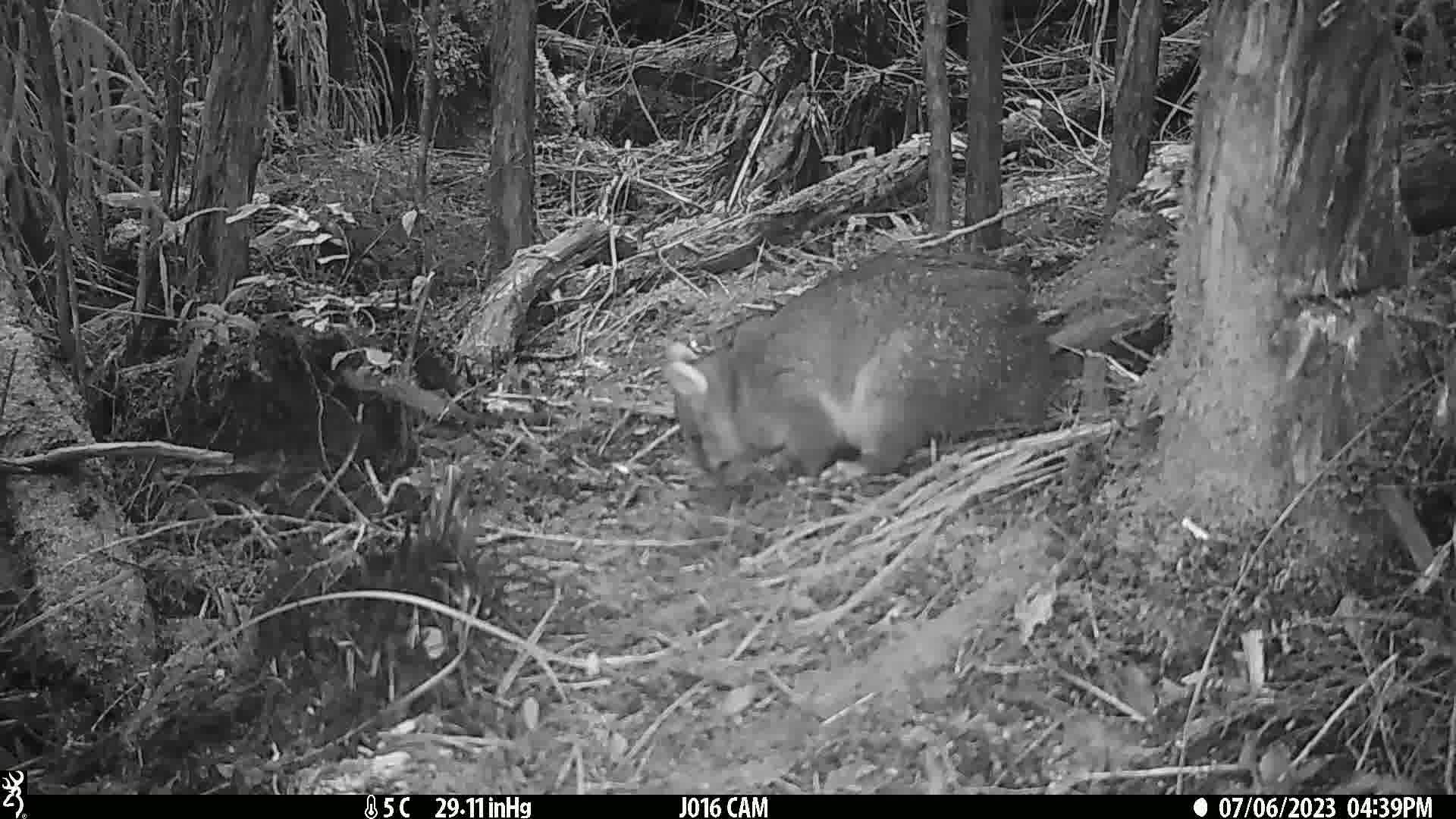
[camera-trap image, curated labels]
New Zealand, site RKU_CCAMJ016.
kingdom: Animalia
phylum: Chordata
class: Mammalia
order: Diprotodontia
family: Phalangeridae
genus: Trichosurus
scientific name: Trichosurus vulpecula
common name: common brushtail possum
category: possum